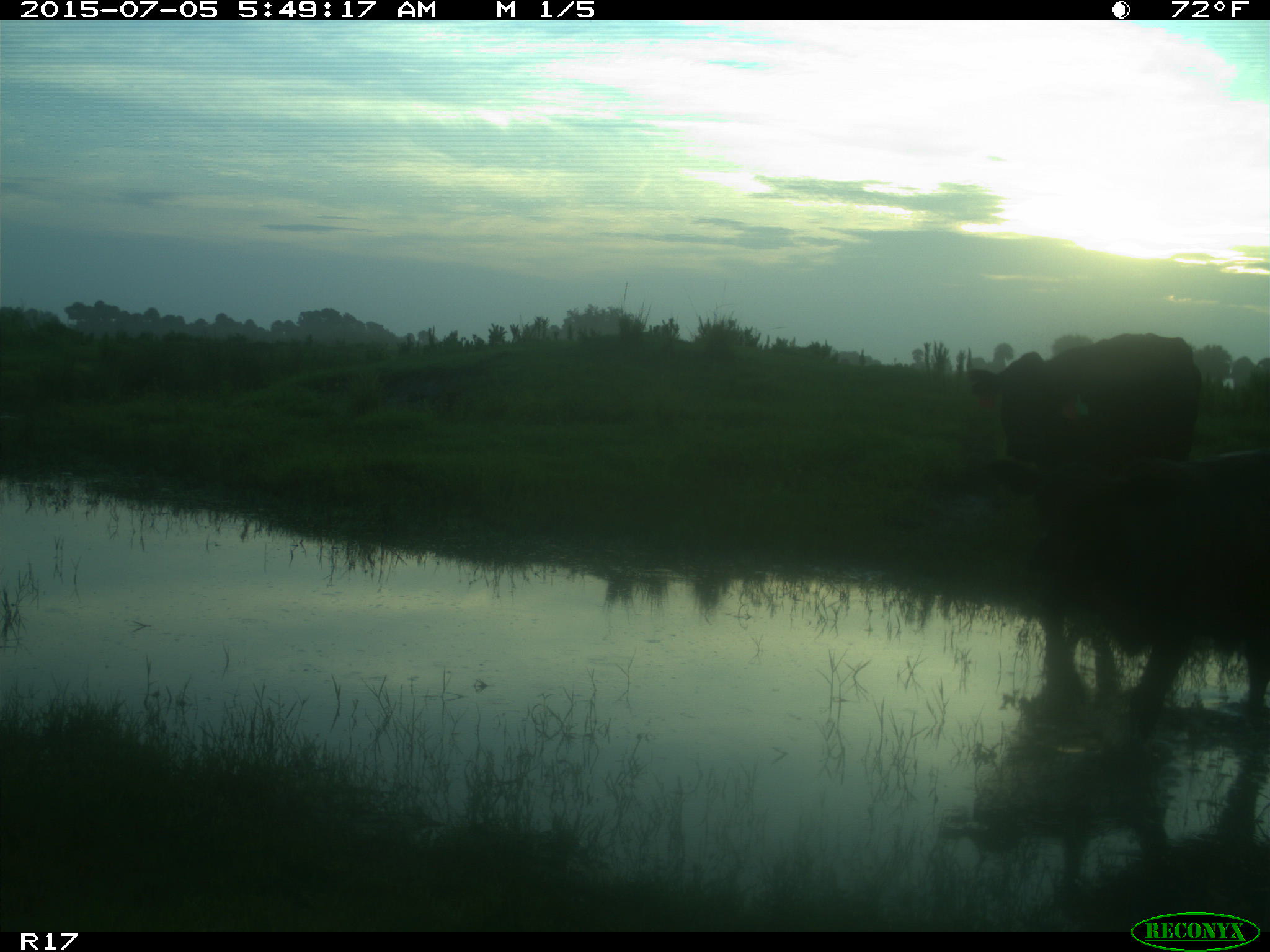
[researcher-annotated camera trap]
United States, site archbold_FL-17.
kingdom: Animalia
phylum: Chordata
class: Mammalia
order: Artiodactyla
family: Bovidae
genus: Bos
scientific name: Bos taurus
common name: domestic cow